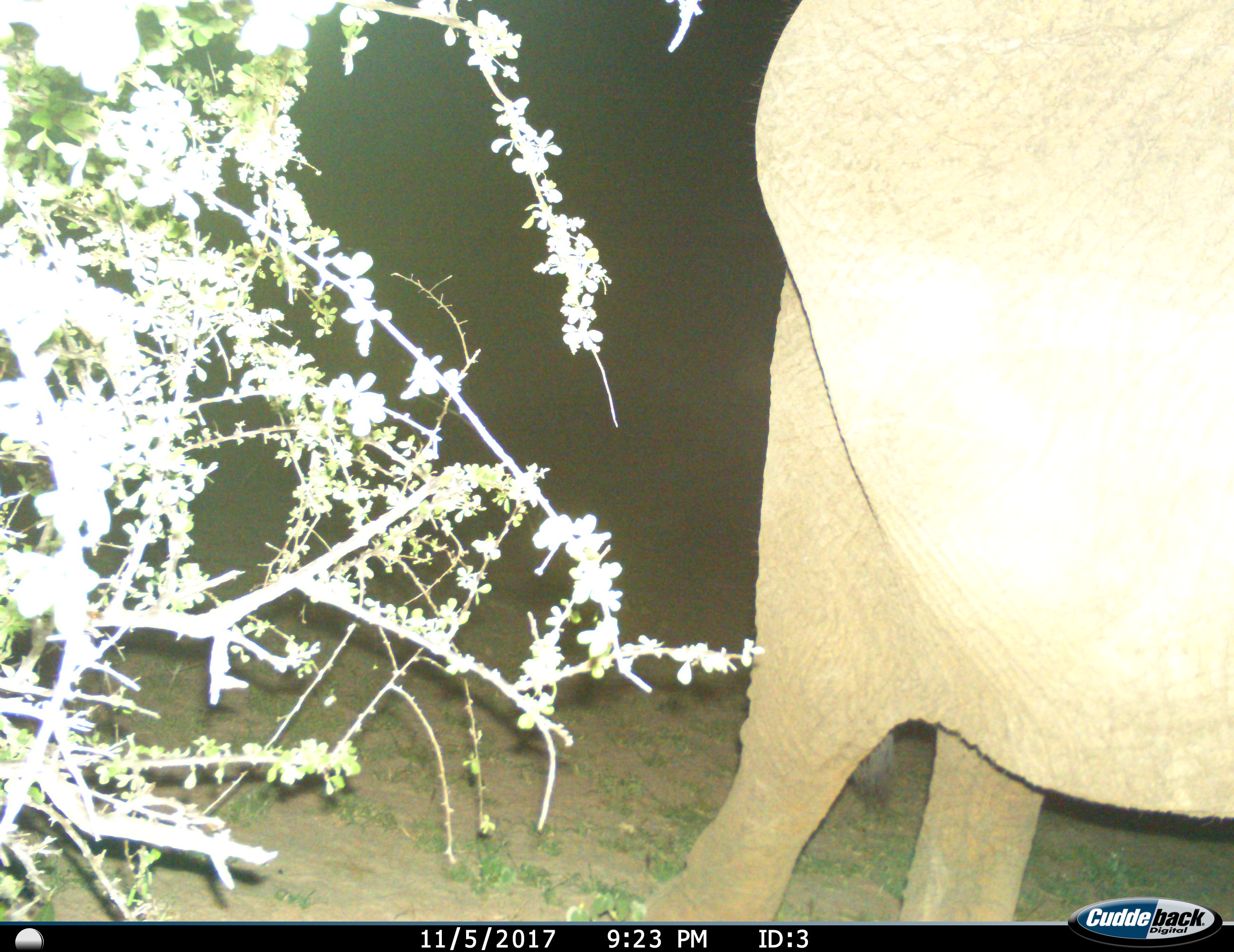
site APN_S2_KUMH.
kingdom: Animalia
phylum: Chordata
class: Mammalia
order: Proboscidea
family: Elephantidae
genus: Loxodonta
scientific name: Loxodonta africana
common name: african bush elephant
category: elephant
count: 1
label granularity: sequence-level